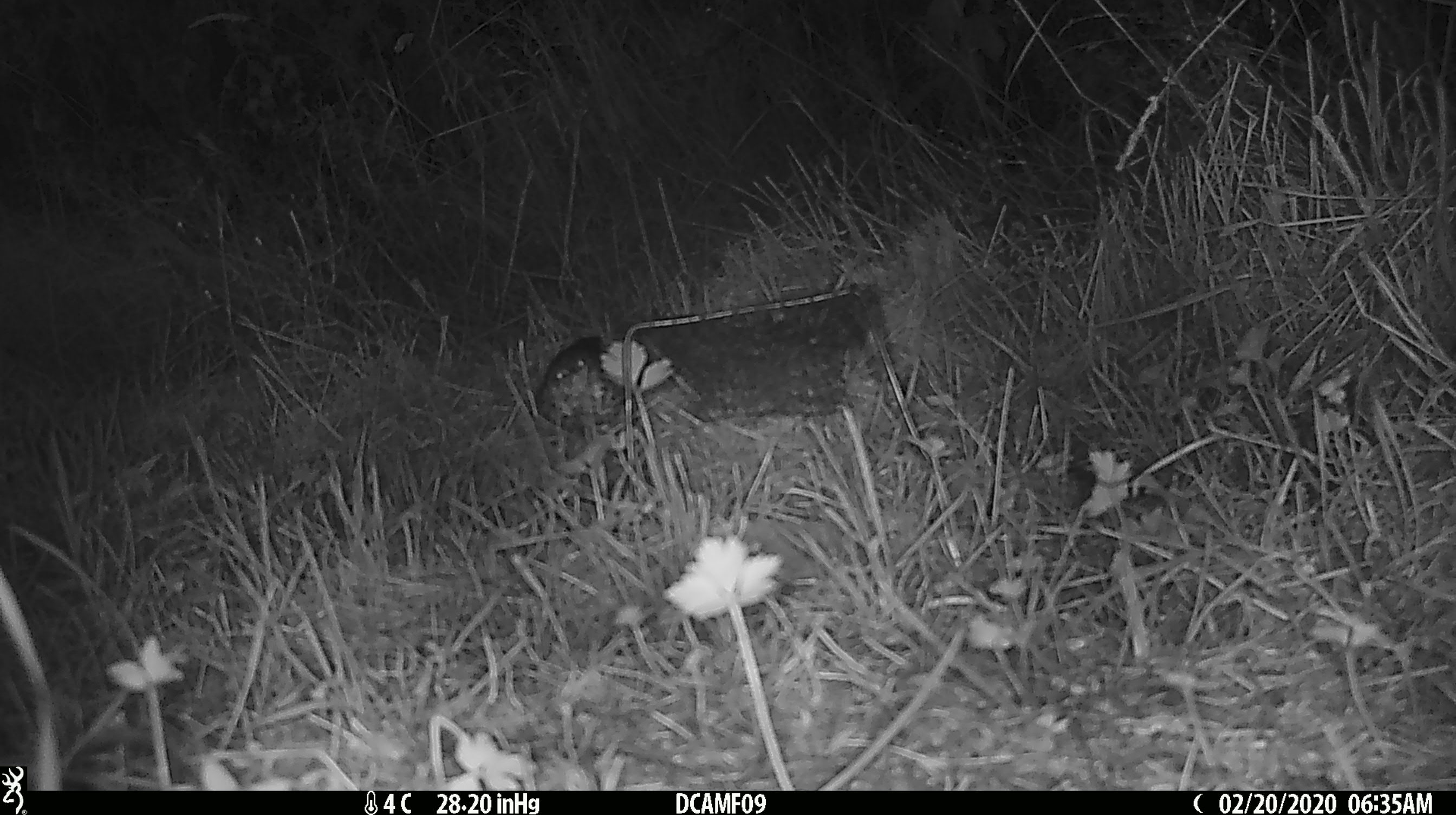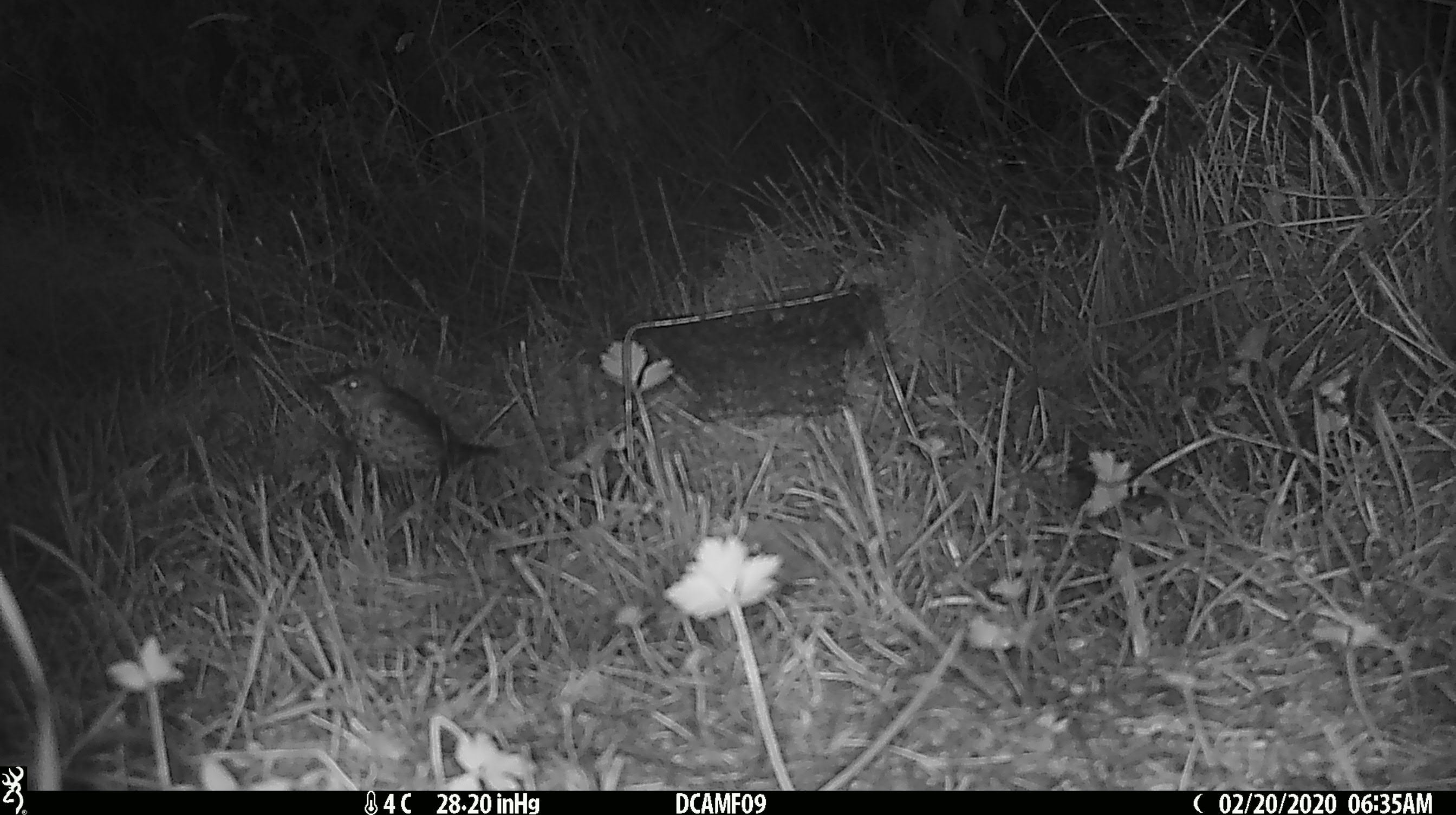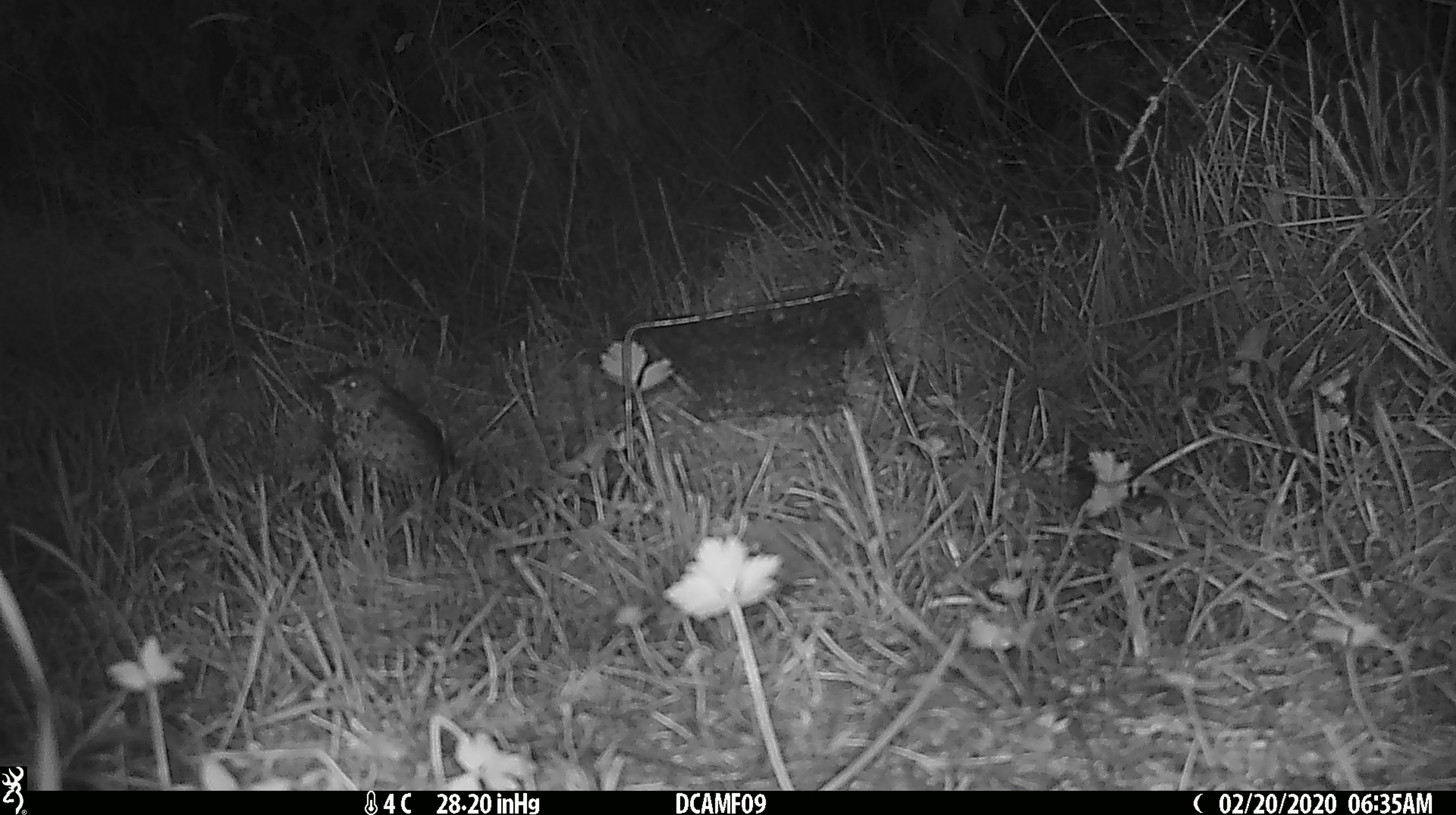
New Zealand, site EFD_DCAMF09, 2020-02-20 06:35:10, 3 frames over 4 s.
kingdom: Animalia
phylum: Chordata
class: Aves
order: Passeriformes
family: Turdidae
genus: Turdus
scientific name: Turdus philomelos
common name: song thrush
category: thrush